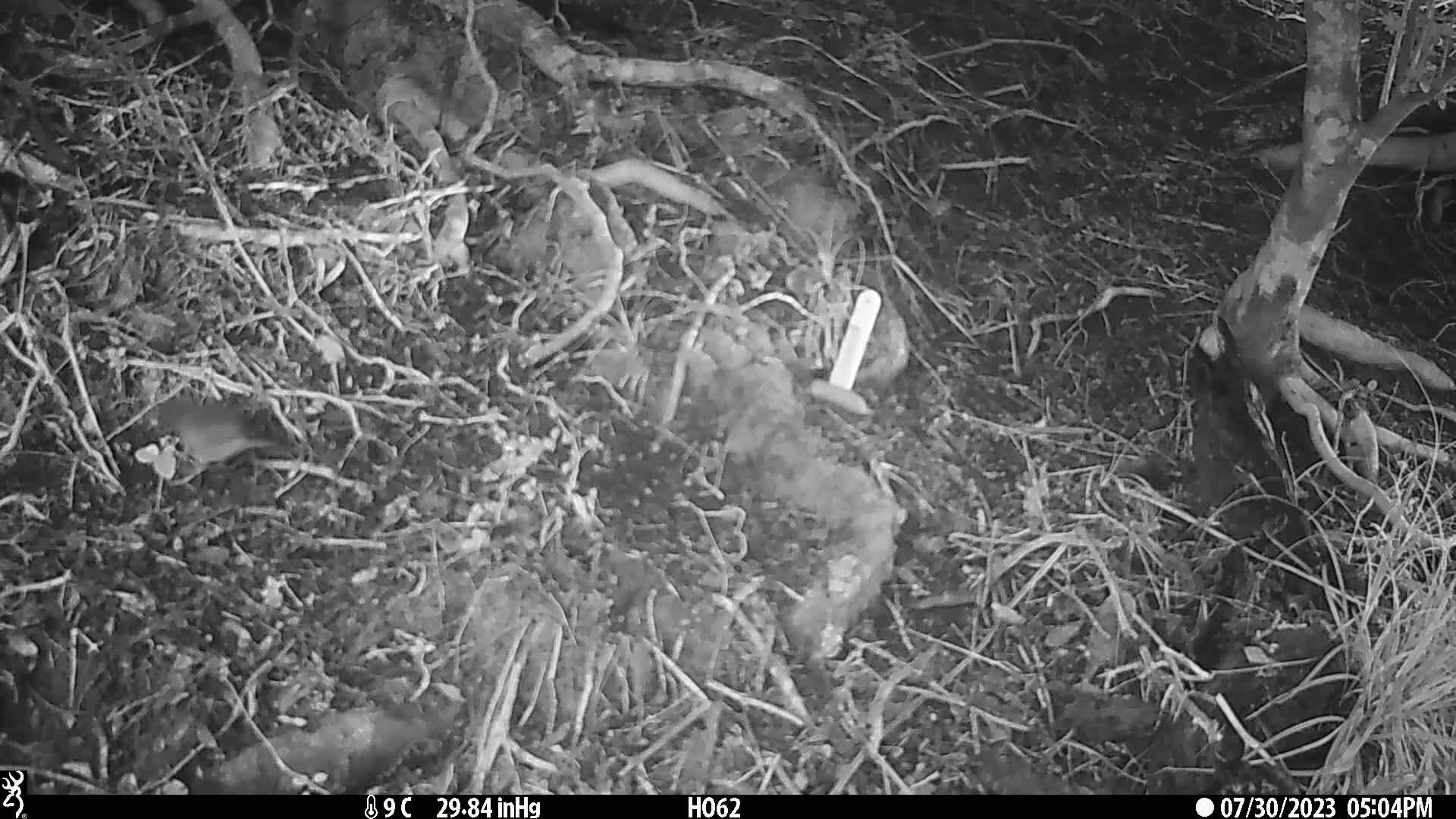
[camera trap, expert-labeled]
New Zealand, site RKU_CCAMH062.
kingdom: Animalia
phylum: Chordata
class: Aves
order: Passeriformes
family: Prunellidae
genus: Prunella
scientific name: Prunella modularis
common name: dunnock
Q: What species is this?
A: Dunnock (Prunella modularis).